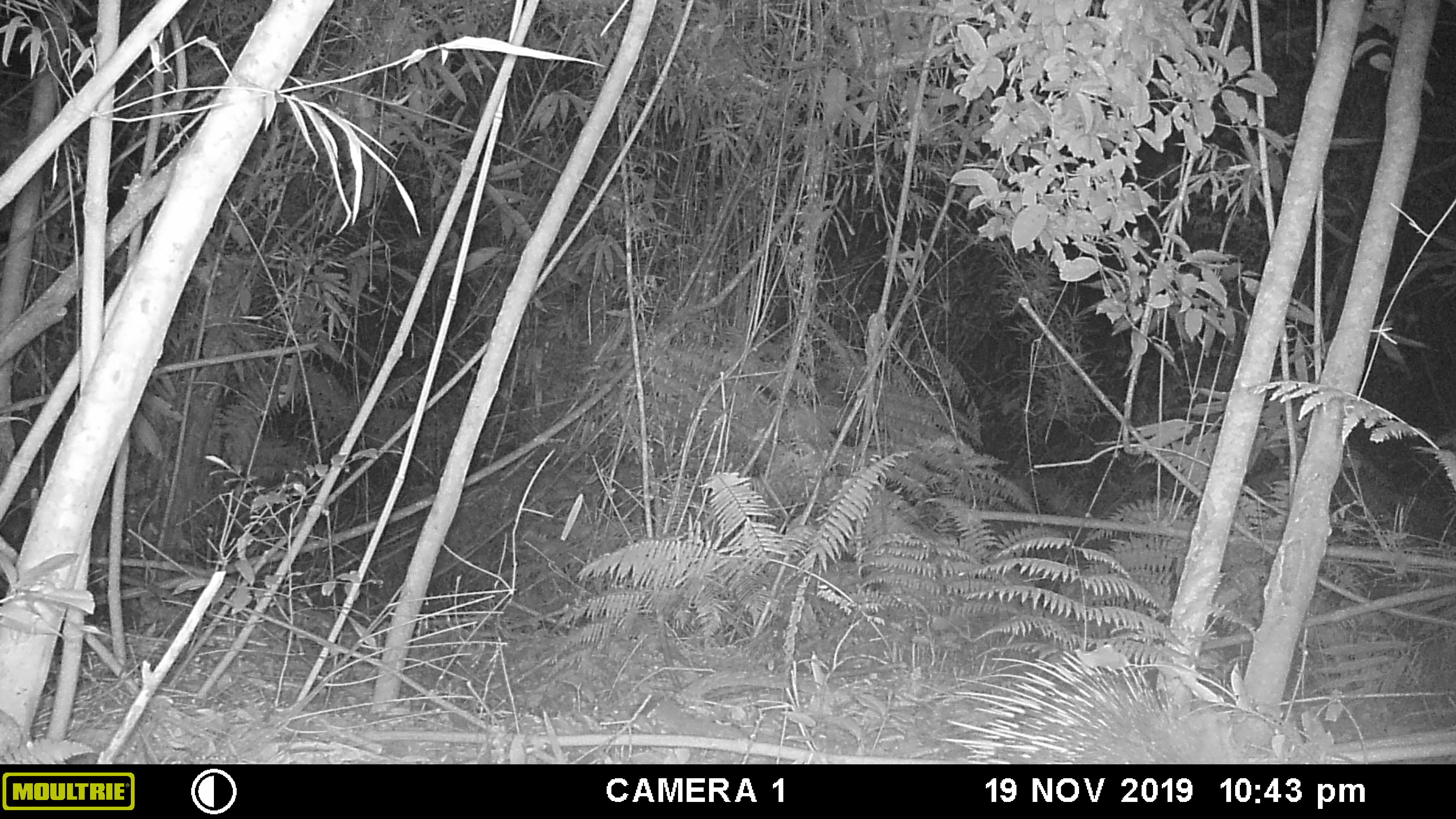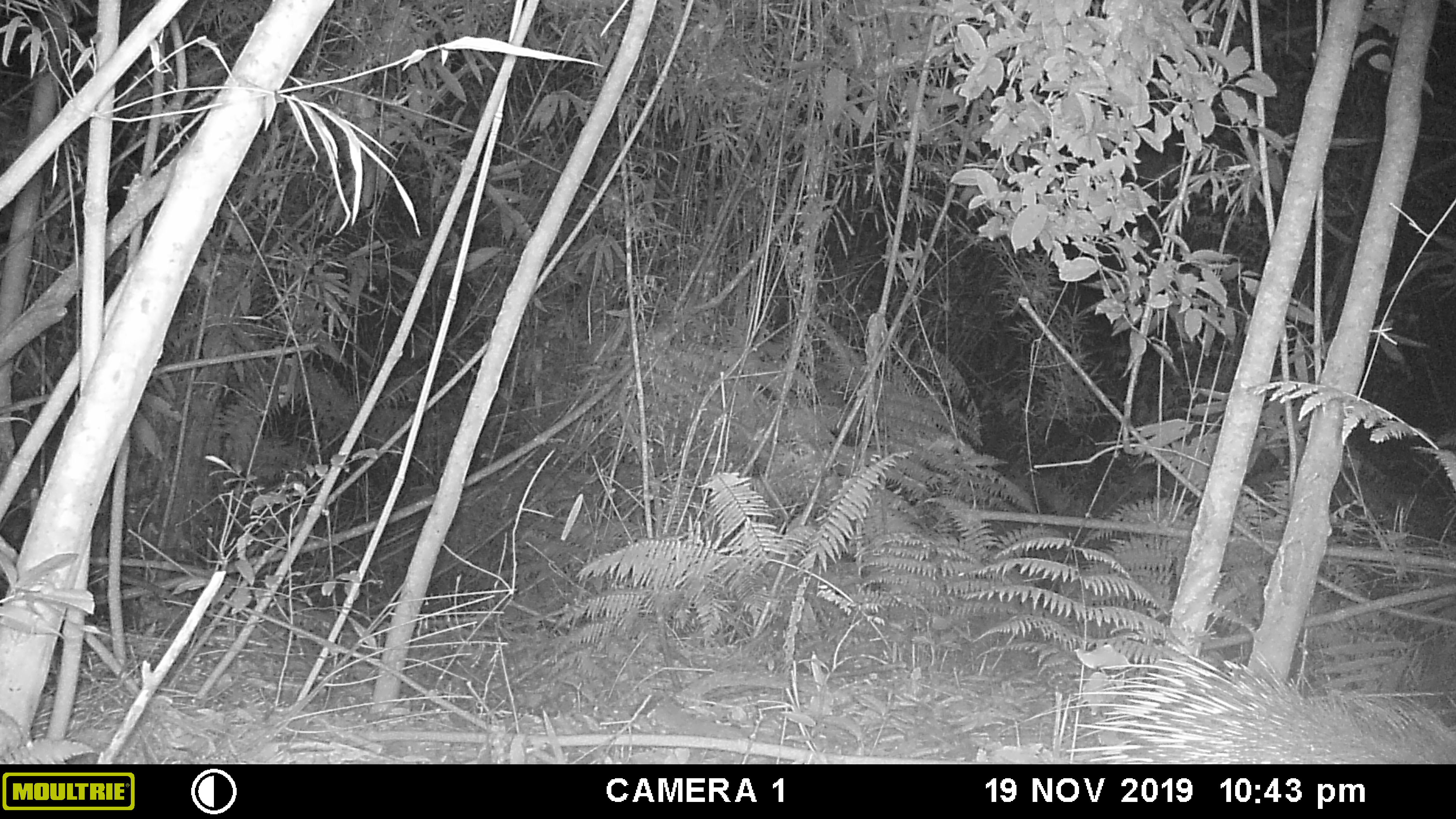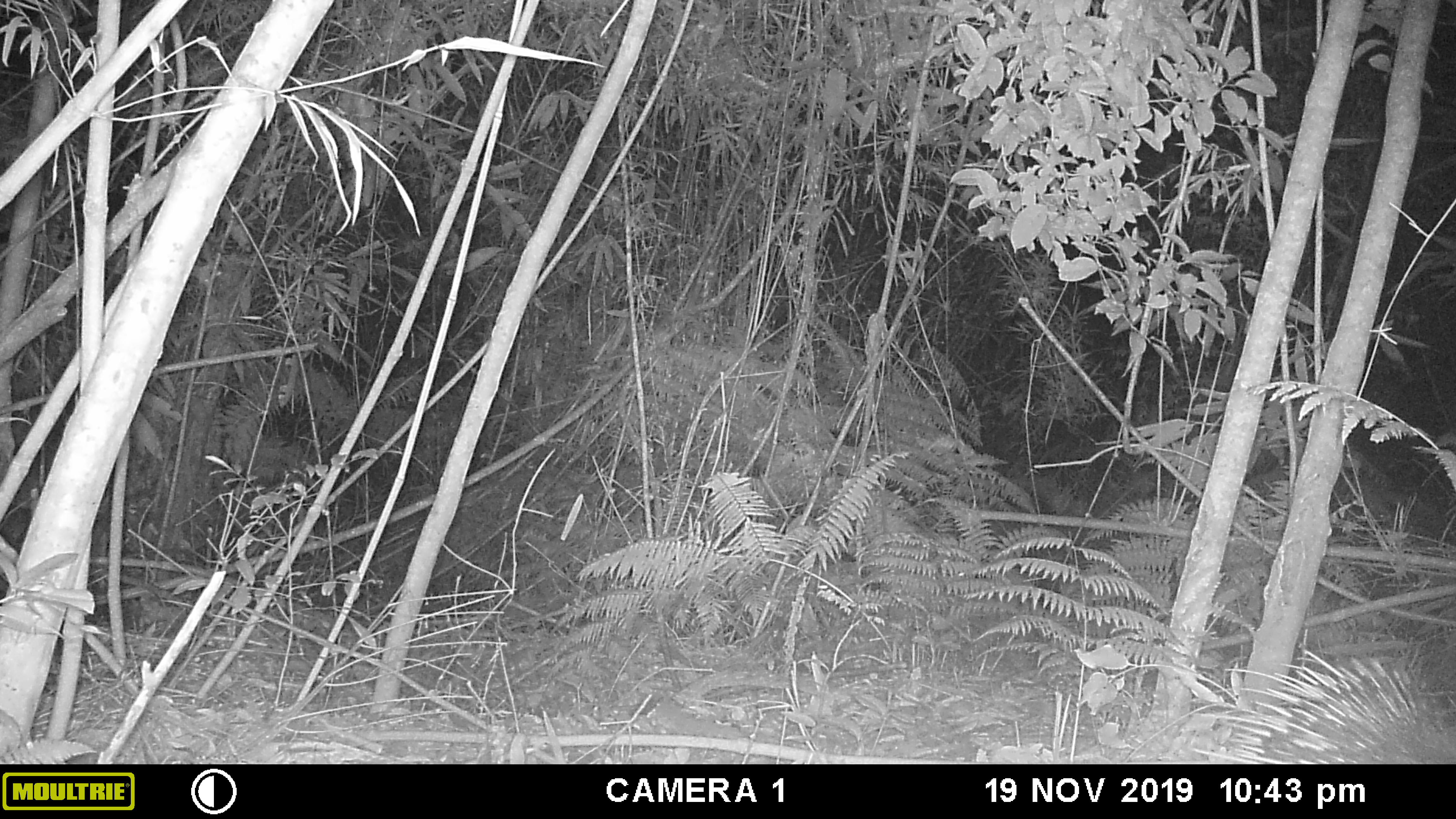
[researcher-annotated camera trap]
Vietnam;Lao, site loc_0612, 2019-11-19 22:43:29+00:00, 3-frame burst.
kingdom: Animalia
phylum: Chordata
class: Mammalia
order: Rodentia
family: Hystricidae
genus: Hystrix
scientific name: Hystrix brachyura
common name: malayan porcupine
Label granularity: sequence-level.